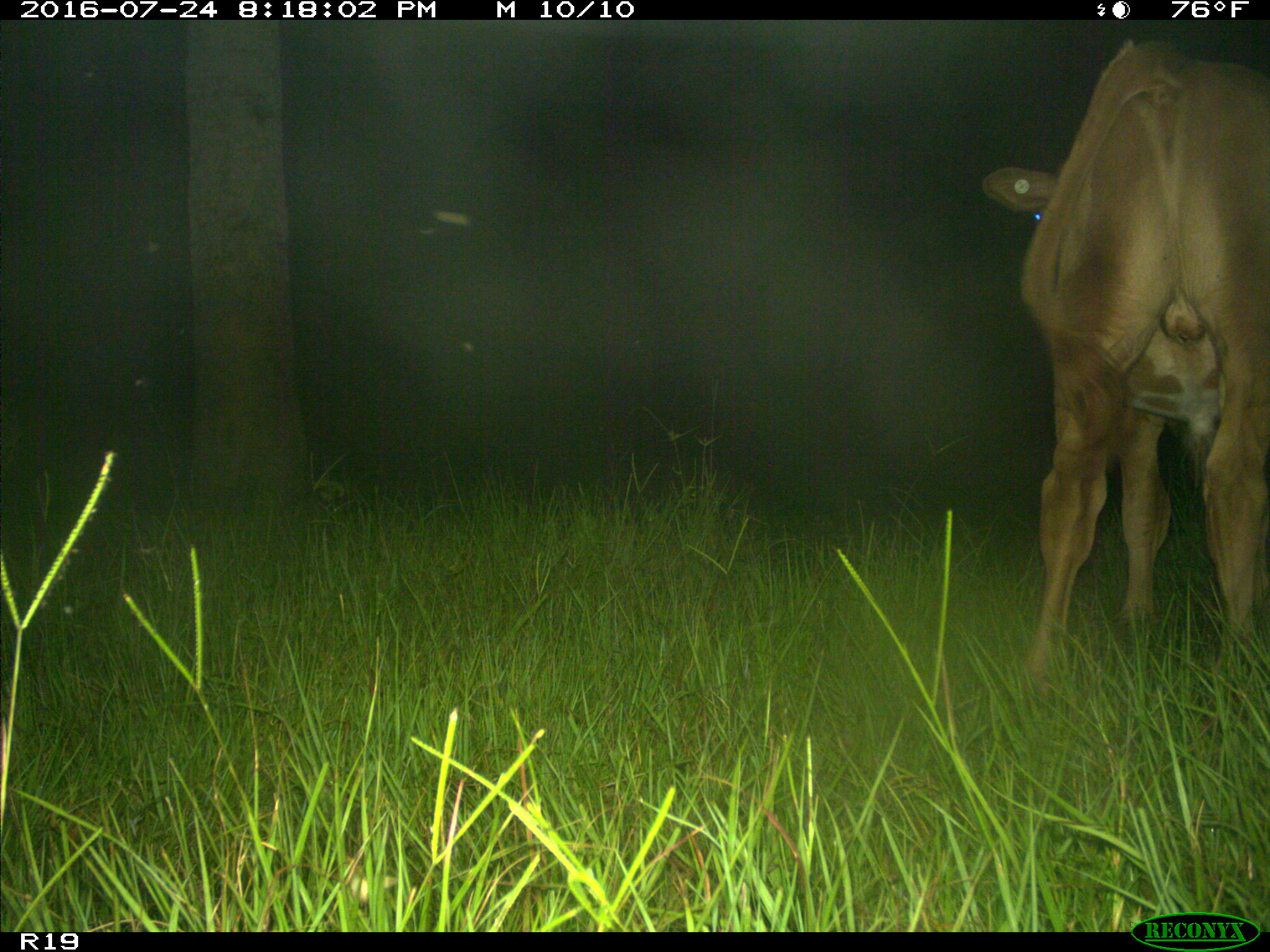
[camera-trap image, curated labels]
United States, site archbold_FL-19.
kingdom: Animalia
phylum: Chordata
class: Mammalia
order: Artiodactyla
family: Bovidae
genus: Bos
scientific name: Bos taurus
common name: domestic cow